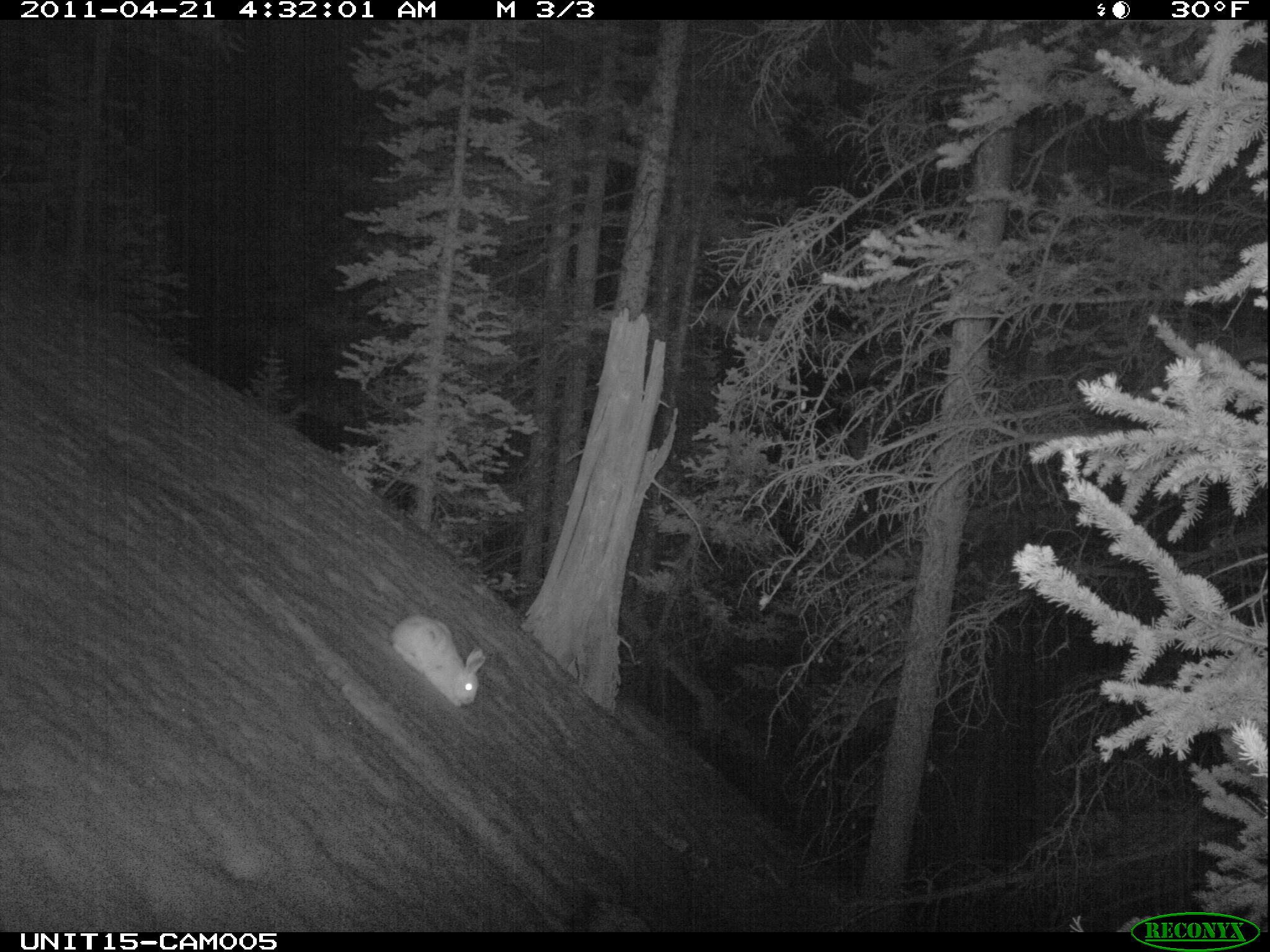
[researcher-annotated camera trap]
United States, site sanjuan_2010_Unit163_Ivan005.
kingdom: Animalia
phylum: Chordata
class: Mammalia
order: Lagomorpha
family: Leporidae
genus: Lepus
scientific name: Lepus americanus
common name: snowshoe hare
Lepus americanus (snowshoe hare).